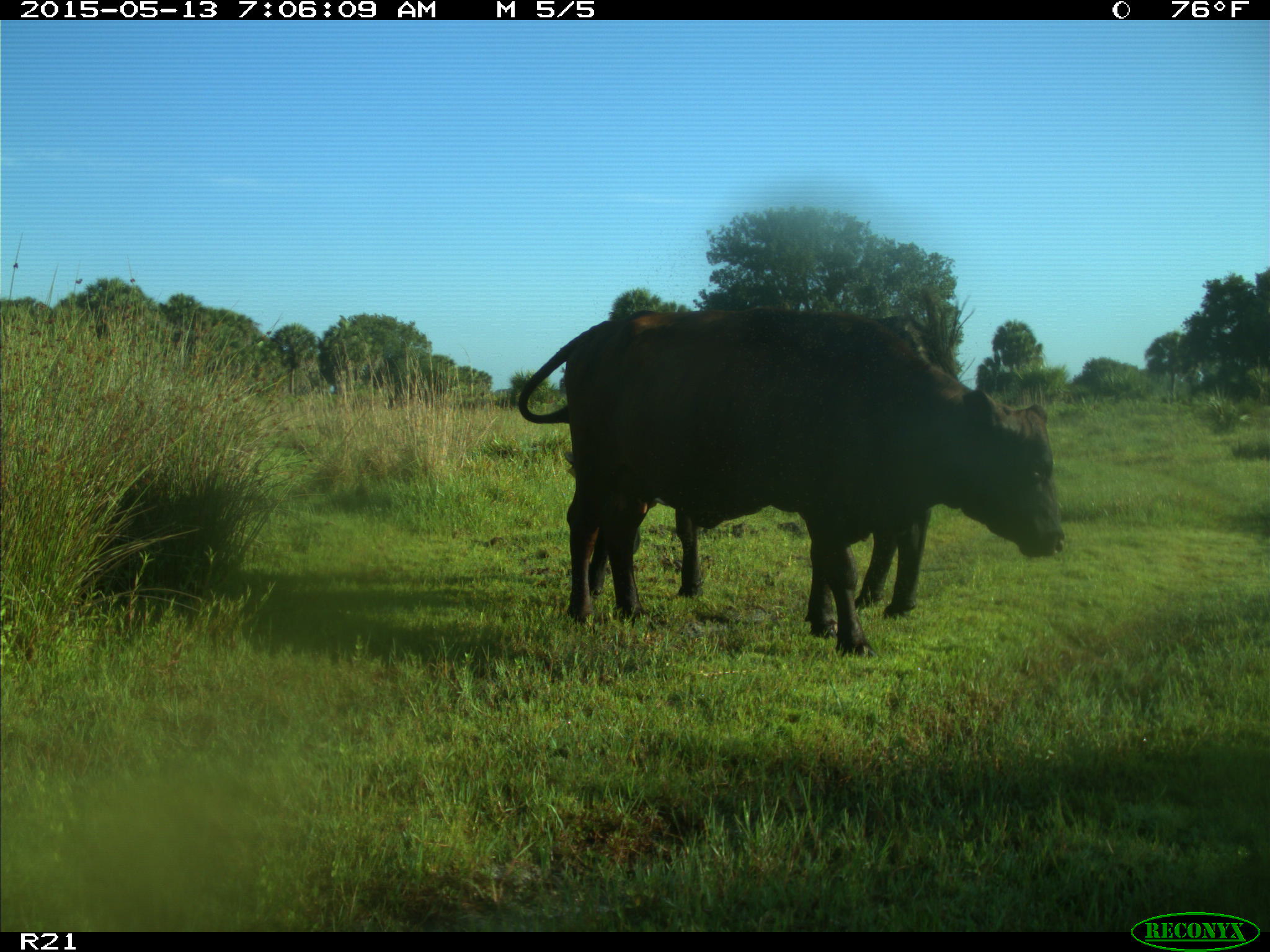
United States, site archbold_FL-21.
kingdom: Animalia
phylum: Chordata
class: Mammalia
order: Artiodactyla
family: Bovidae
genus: Bos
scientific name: Bos taurus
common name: domestic cow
Bos taurus (domestic cow).